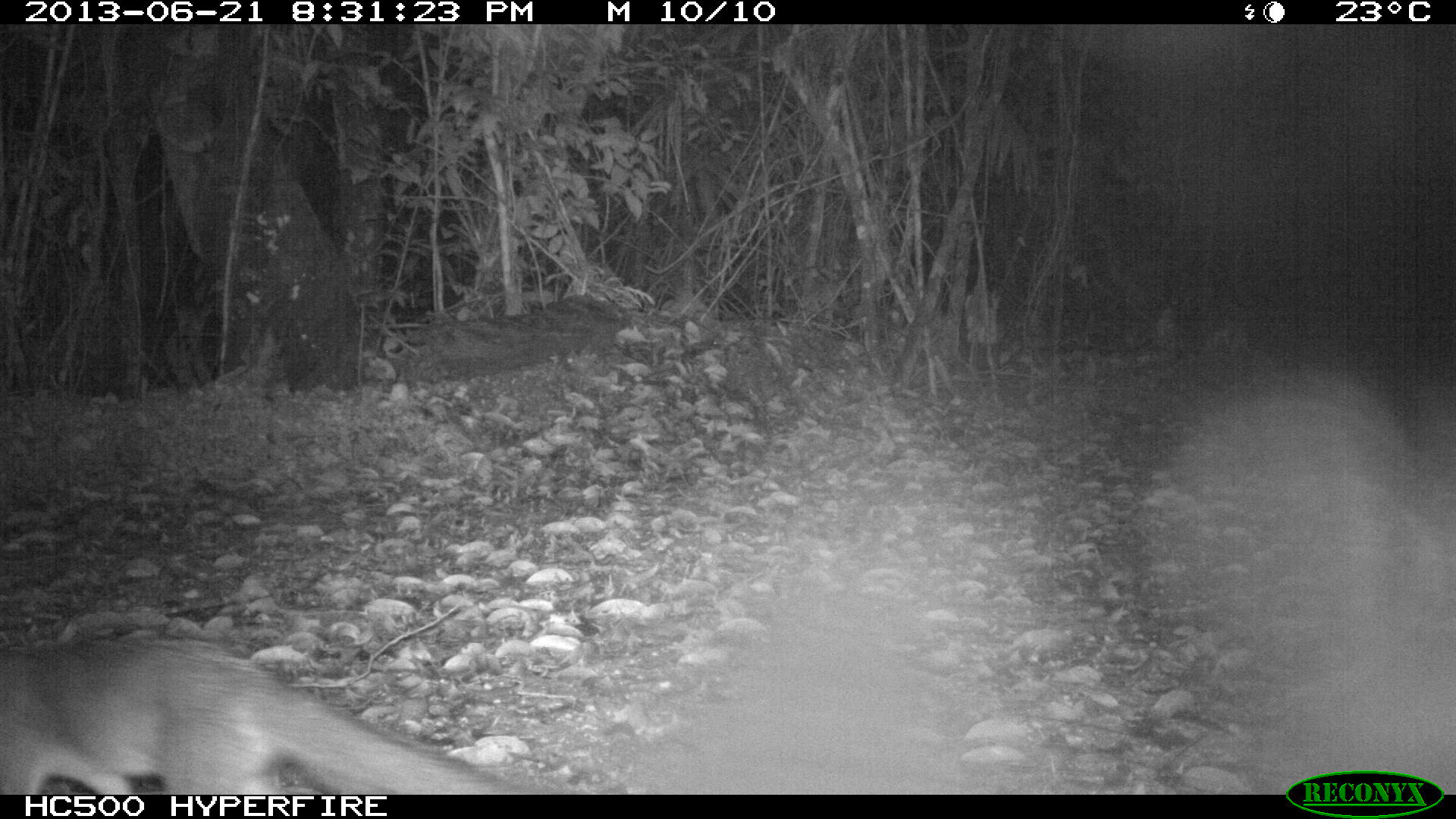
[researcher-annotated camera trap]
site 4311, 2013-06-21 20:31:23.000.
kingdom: Animalia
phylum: Chordata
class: Mammalia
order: Carnivora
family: Canidae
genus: Urocyon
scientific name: Urocyon cinereoargenteus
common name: gray fox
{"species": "Urocyon cinereoargenteus (gray fox)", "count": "1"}